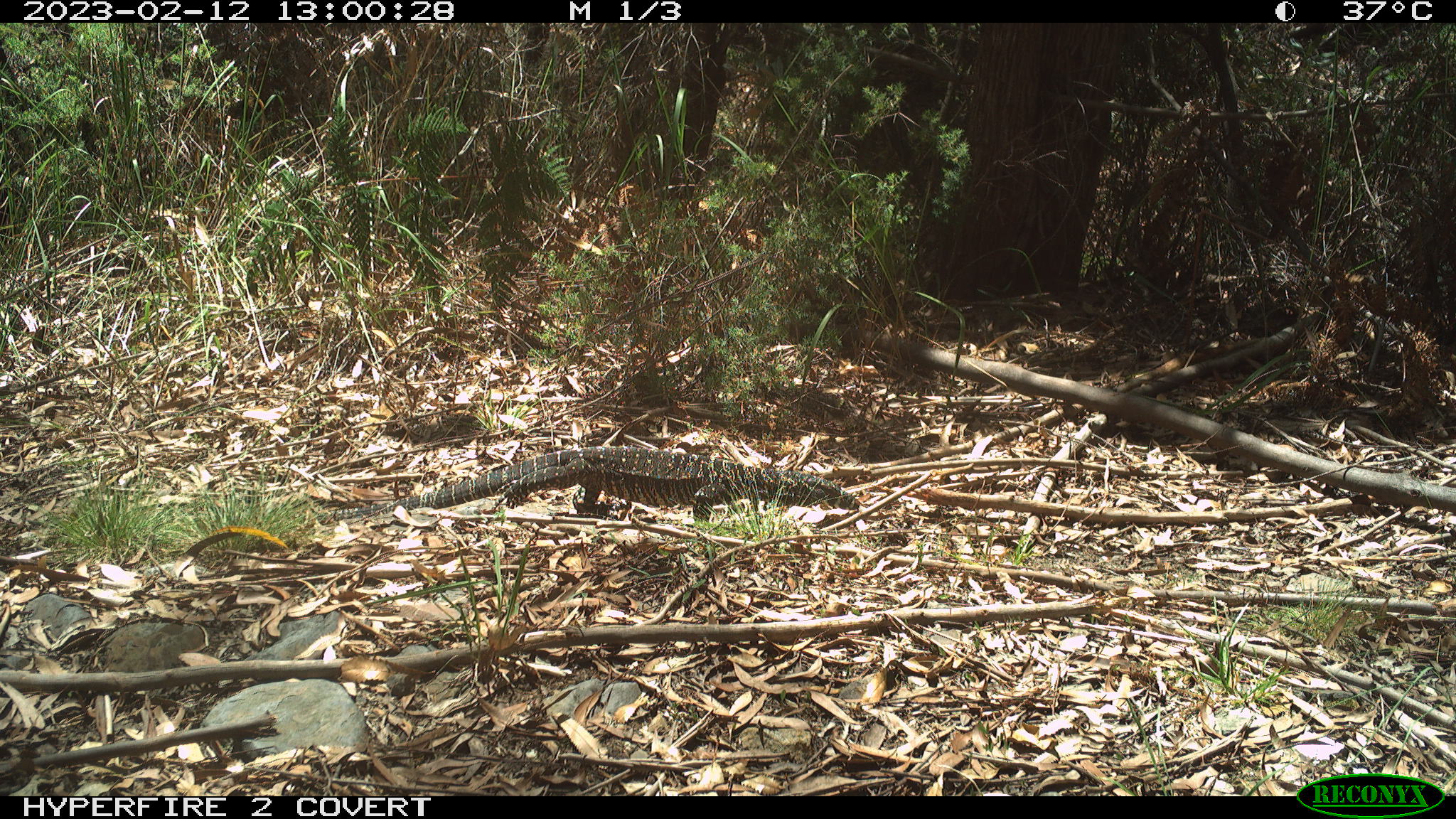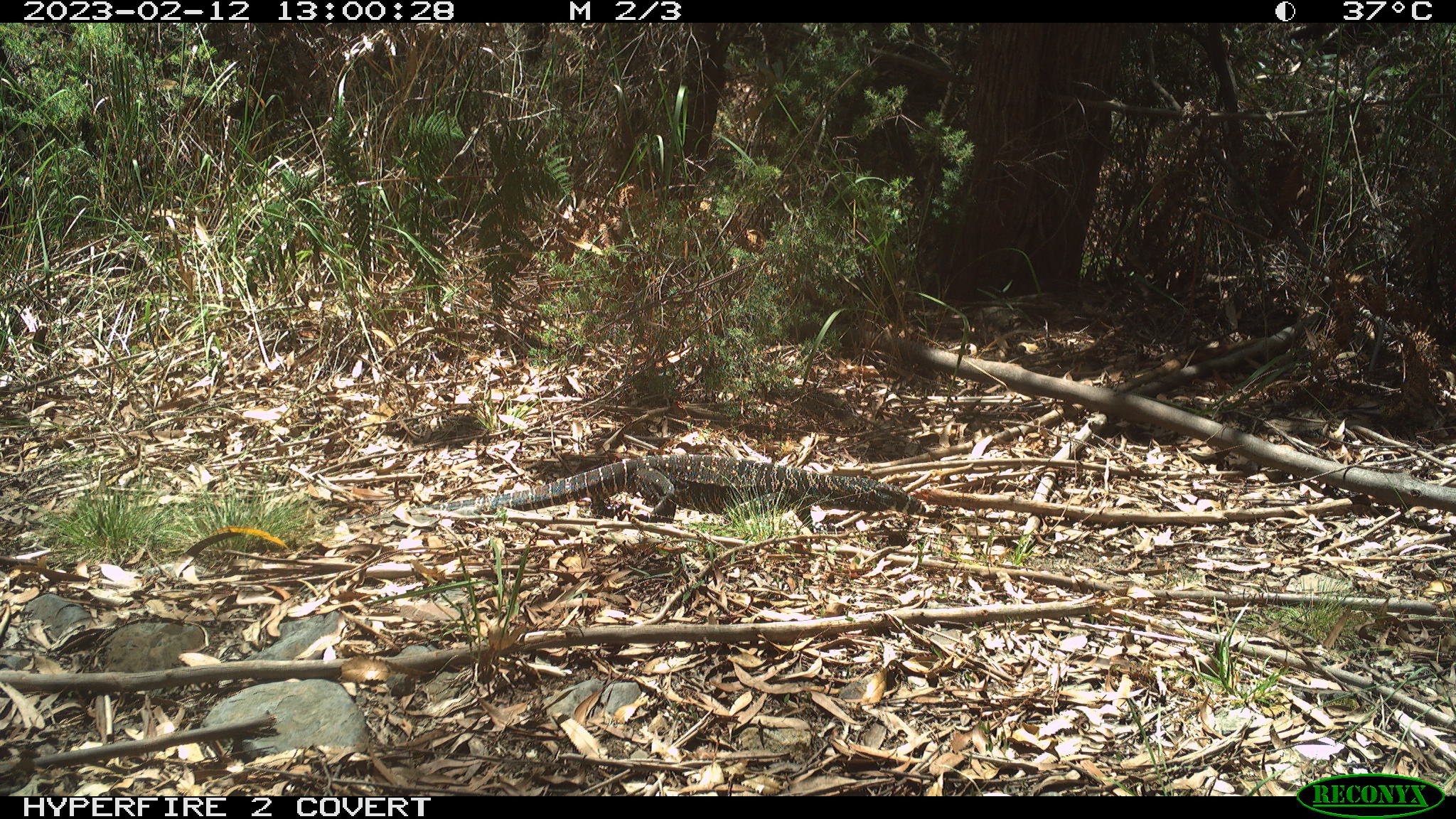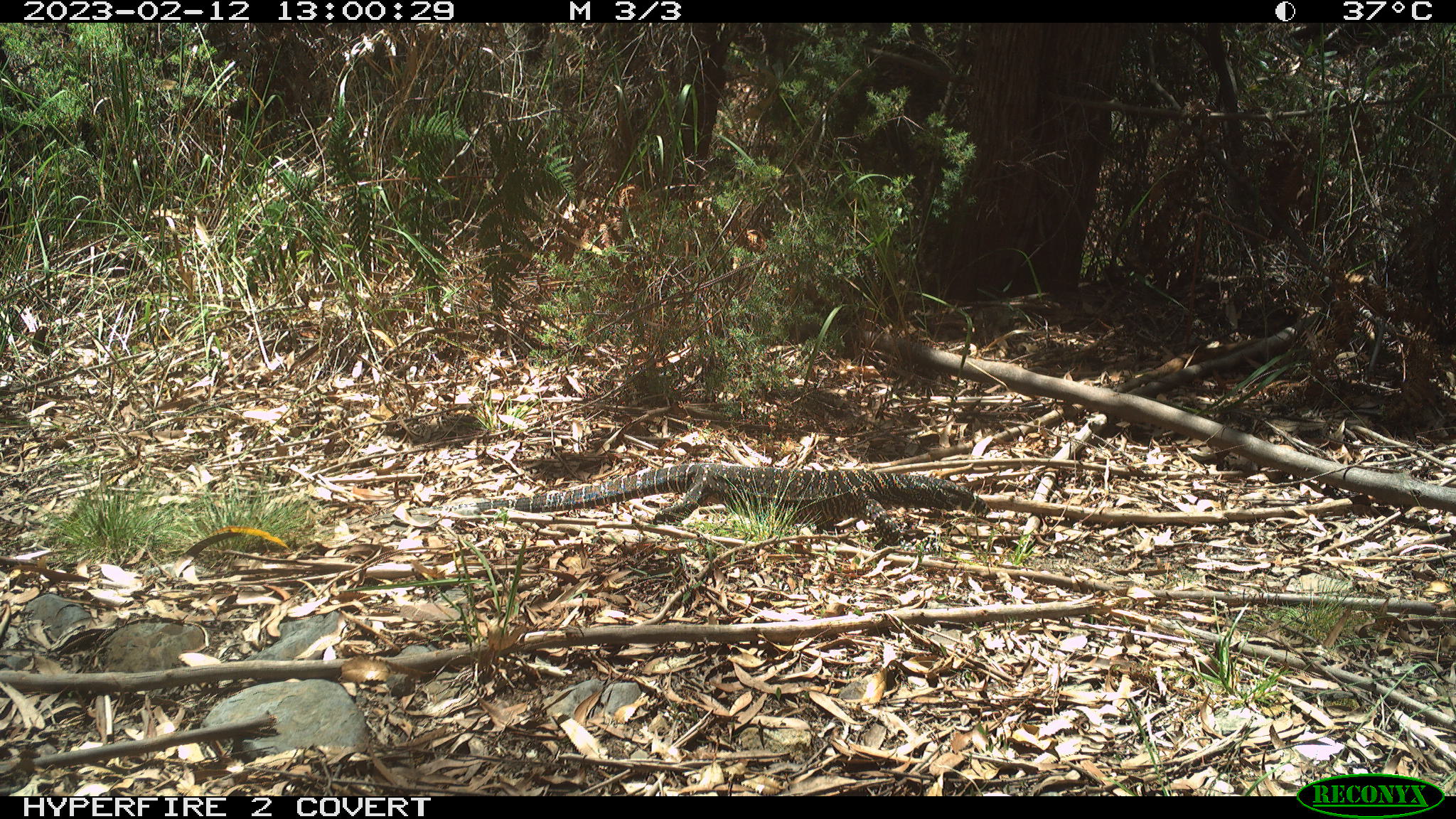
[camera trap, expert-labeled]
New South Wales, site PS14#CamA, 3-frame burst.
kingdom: Animalia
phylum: Chordata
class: Reptilia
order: Squamata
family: Varanidae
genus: Varanus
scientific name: Varanus varius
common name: lace monitor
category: goanna